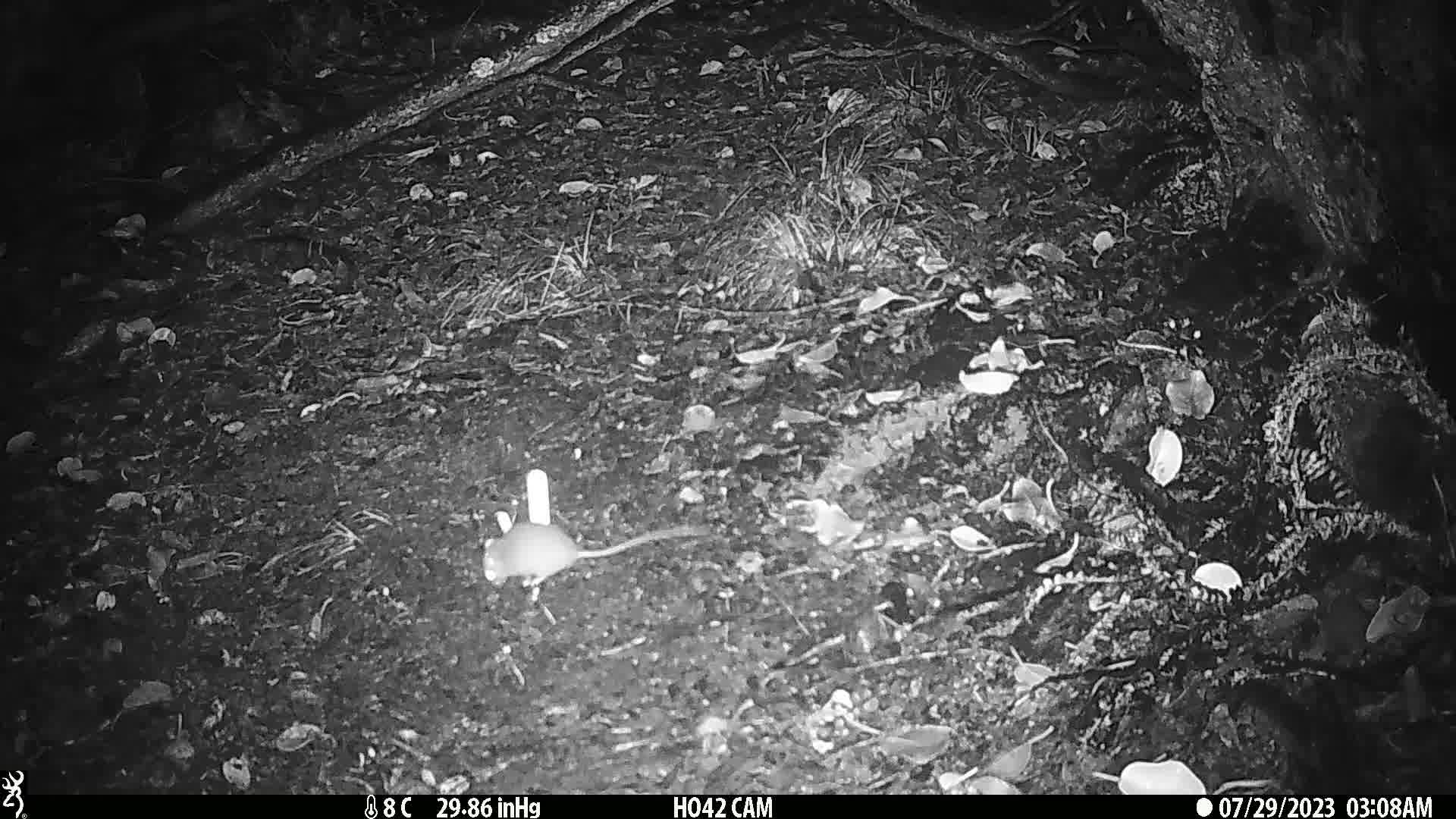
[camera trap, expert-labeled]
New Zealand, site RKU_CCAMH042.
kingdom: Animalia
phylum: Chordata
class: Mammalia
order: Rodentia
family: Muridae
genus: Rattus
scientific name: Rattus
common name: rat